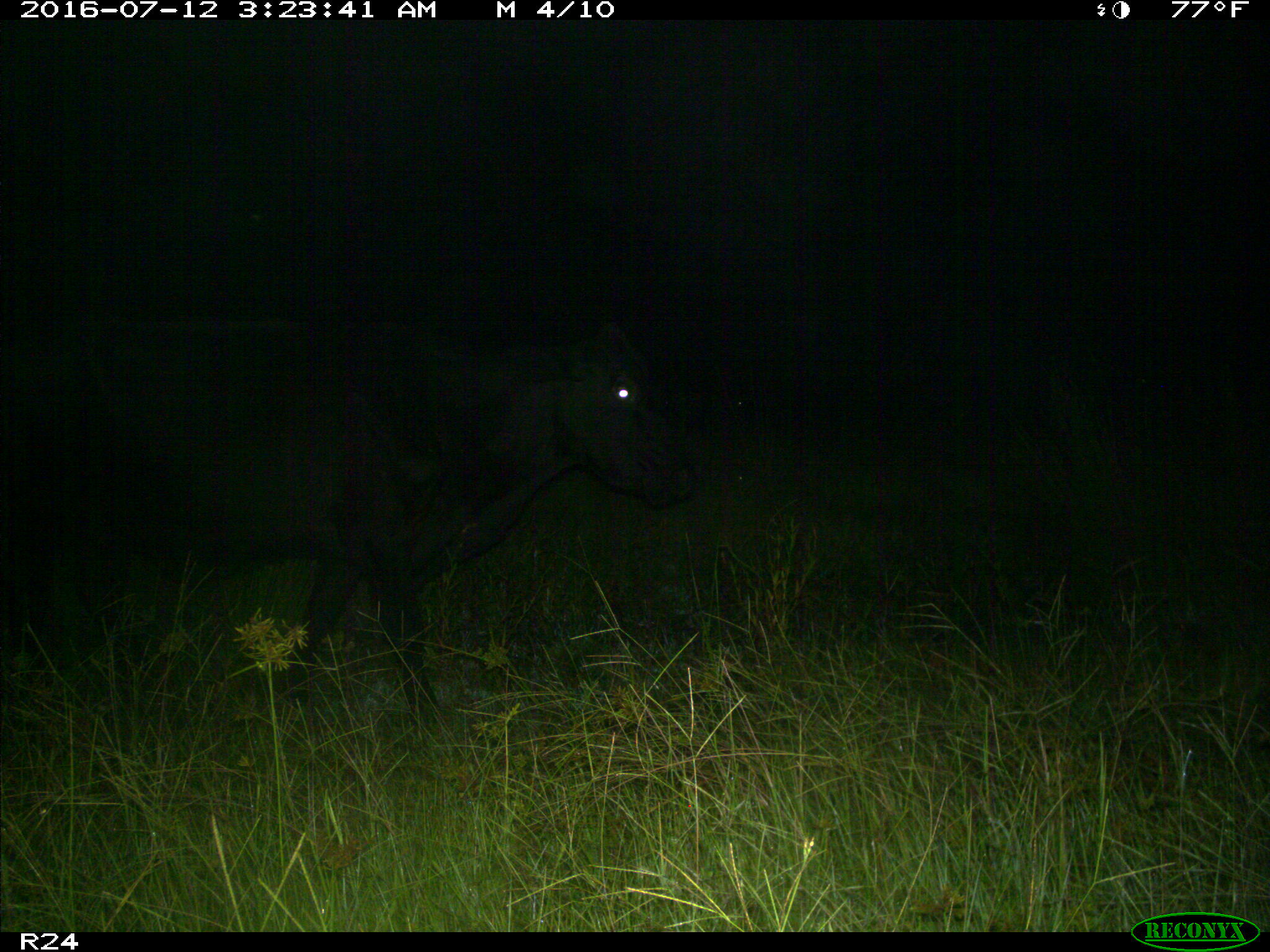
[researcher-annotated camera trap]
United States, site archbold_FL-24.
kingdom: Animalia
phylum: Chordata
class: Mammalia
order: Artiodactyla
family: Bovidae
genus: Bos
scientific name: Bos taurus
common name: domestic cow